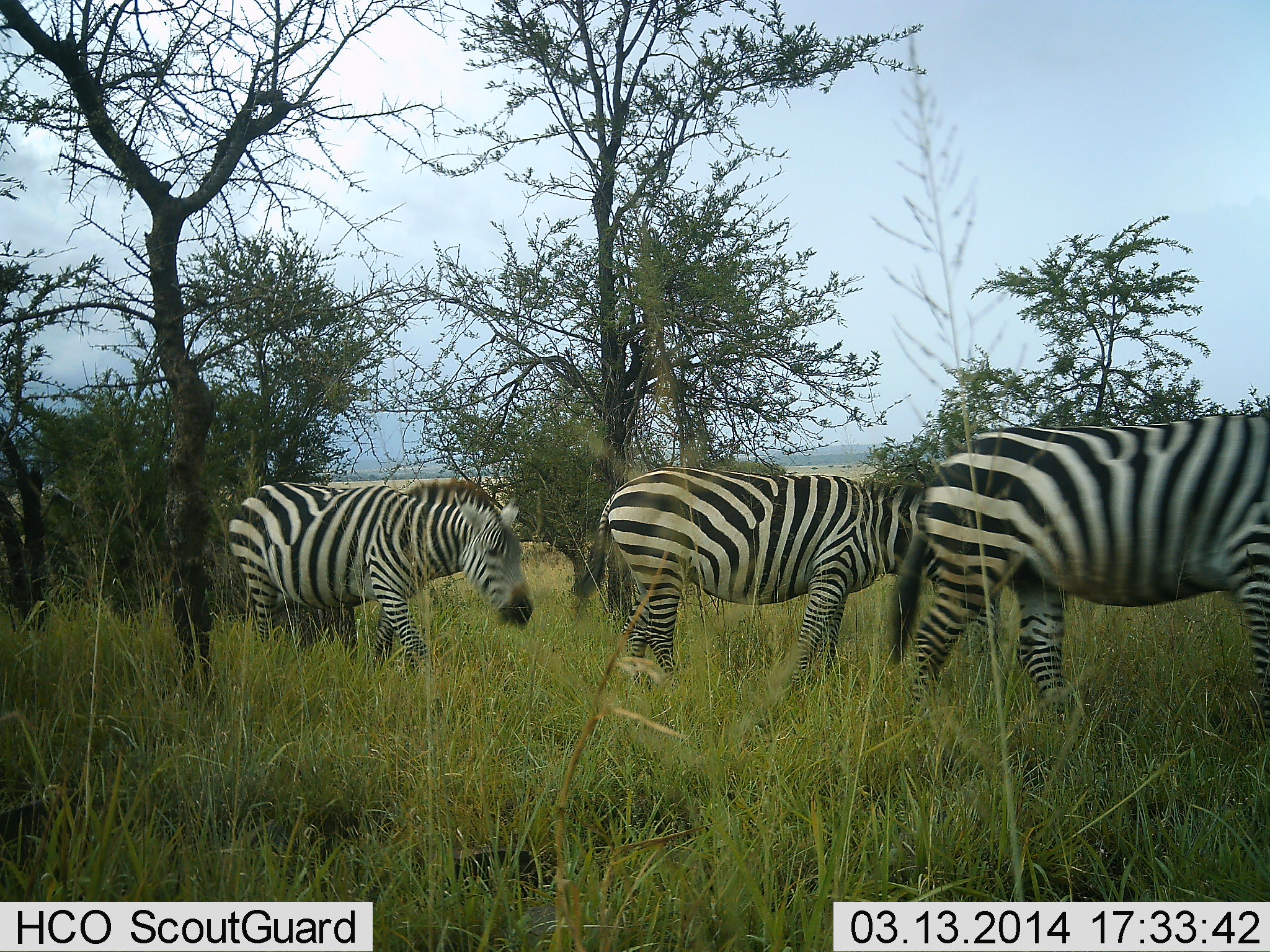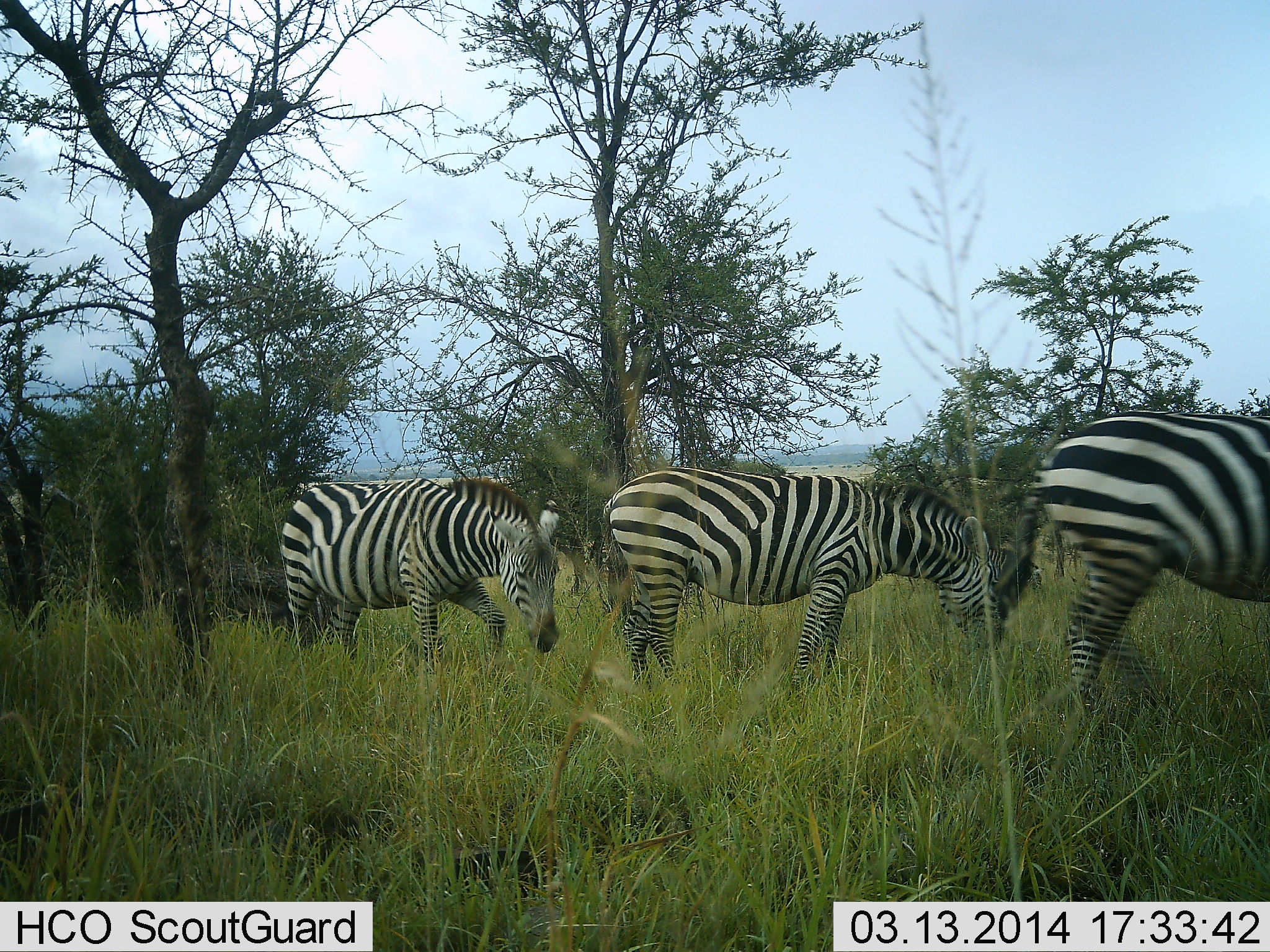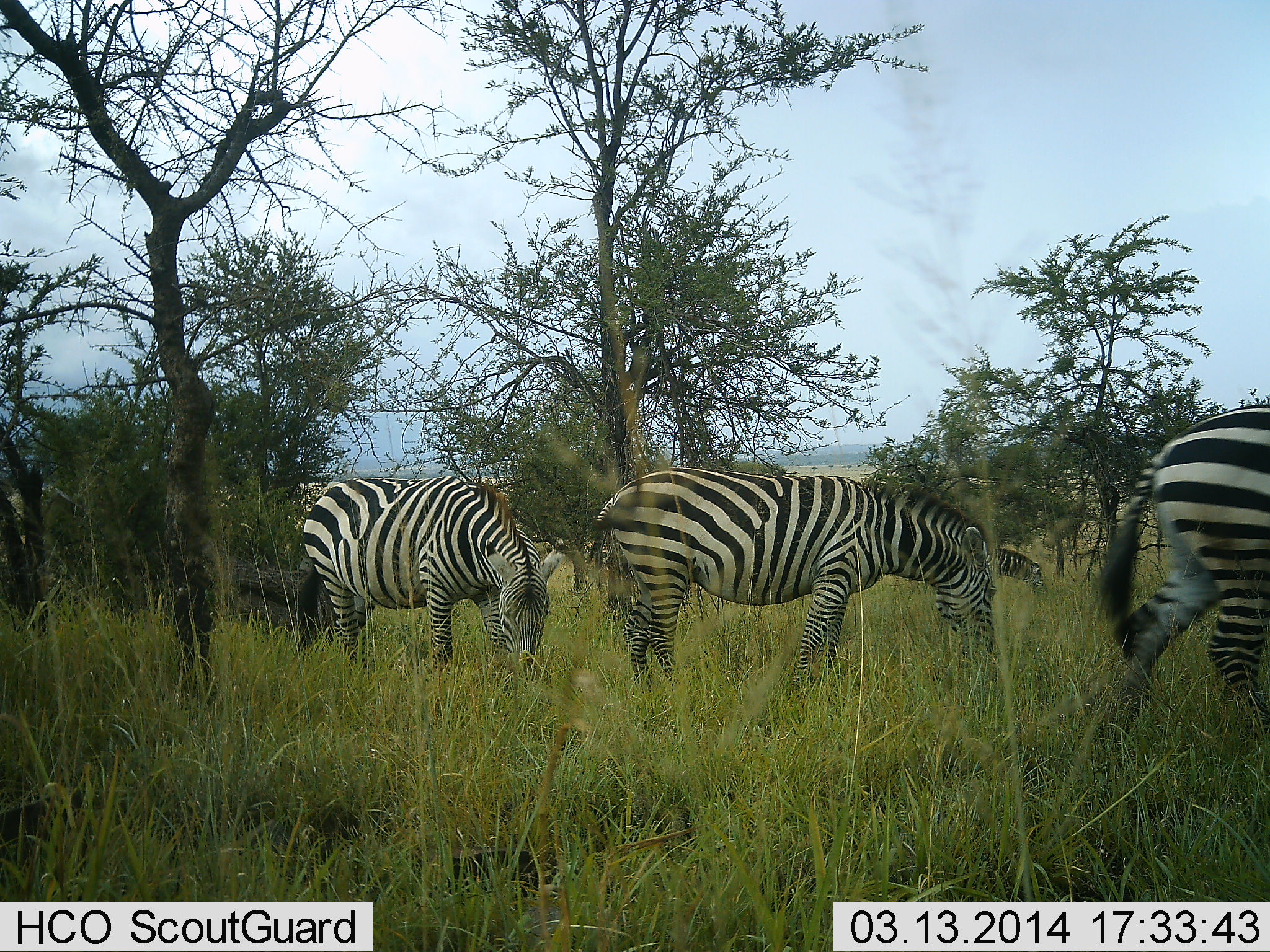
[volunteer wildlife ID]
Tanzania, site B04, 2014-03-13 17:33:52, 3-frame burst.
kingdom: Animalia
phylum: Chordata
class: Mammalia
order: Perissodactyla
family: Equidae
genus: Equus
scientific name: Equus quagga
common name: plains zebra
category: zebra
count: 4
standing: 40%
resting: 0%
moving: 60%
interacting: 0%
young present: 0%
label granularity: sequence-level